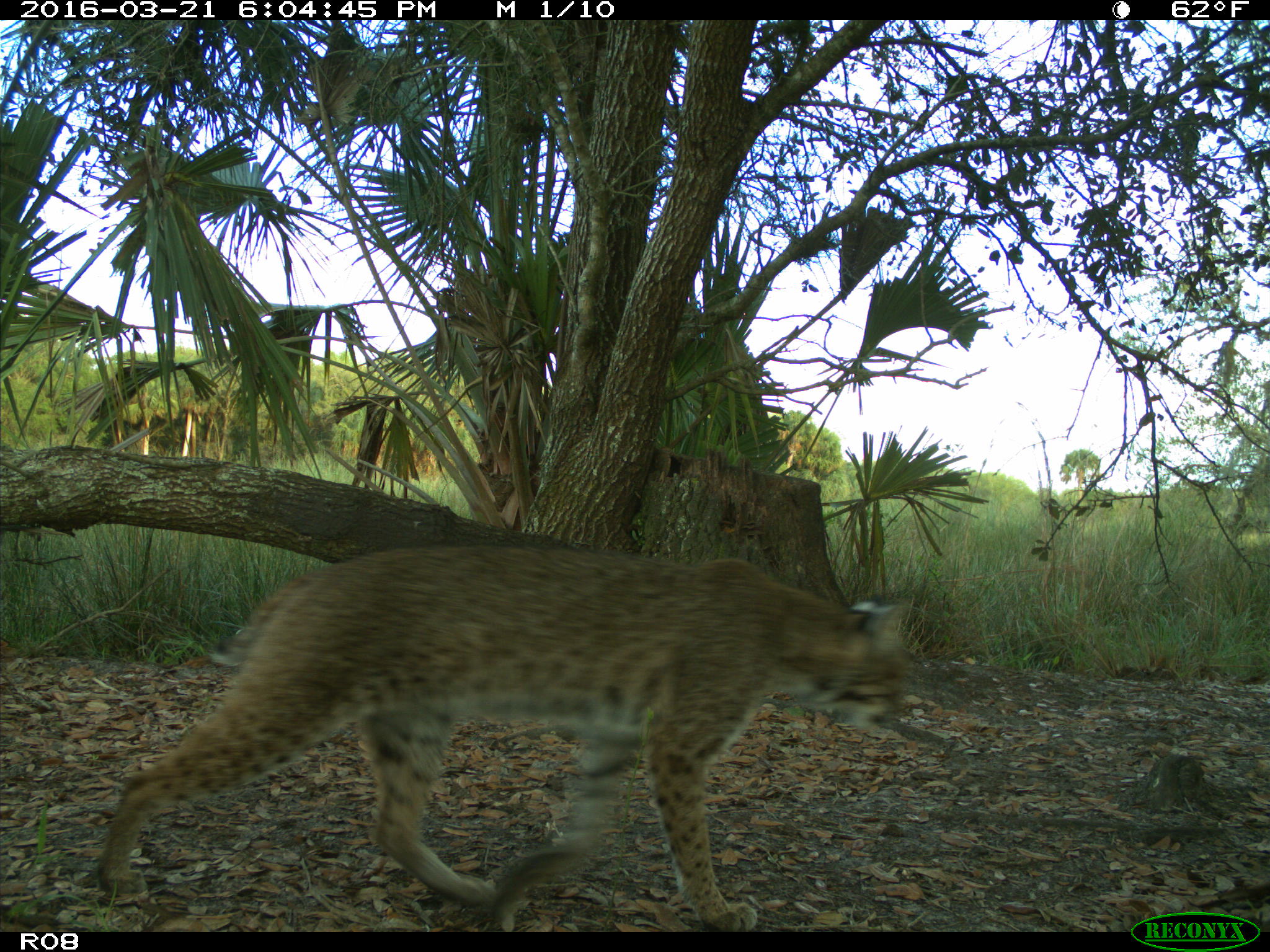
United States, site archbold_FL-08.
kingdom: Animalia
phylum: Chordata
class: Mammalia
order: Carnivora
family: Felidae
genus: Lynx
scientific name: Lynx rufus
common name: bobcat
Lynx rufus (bobcat).